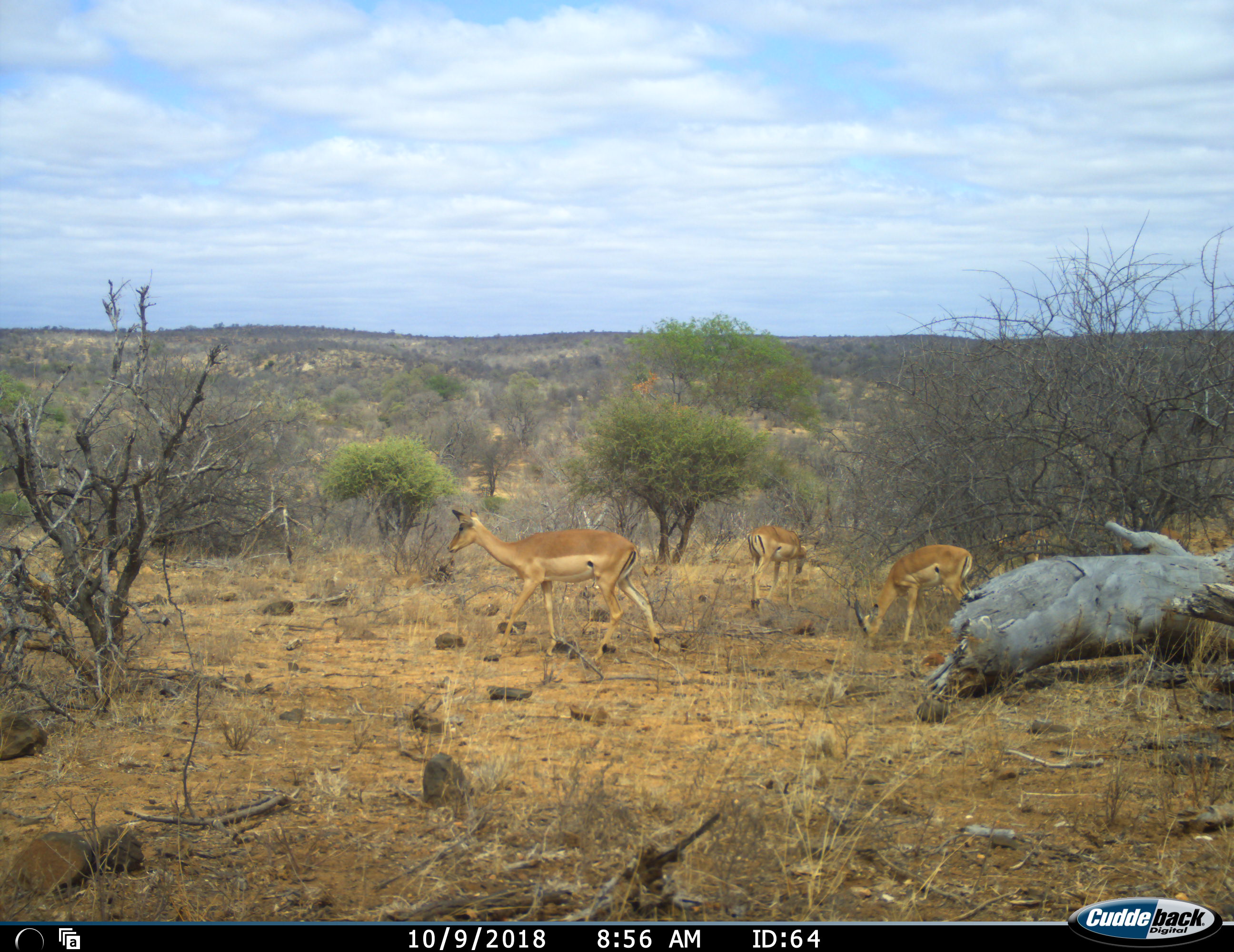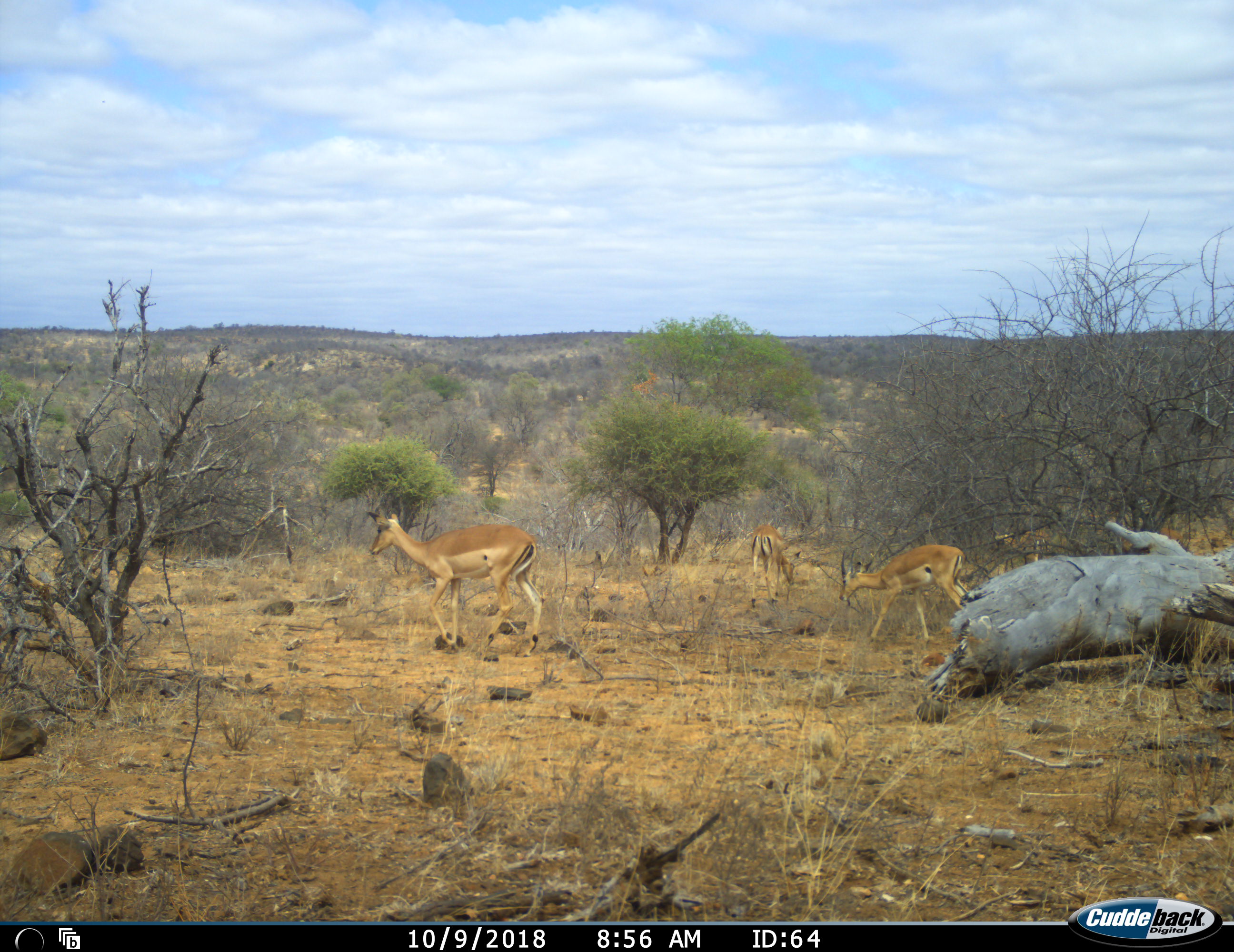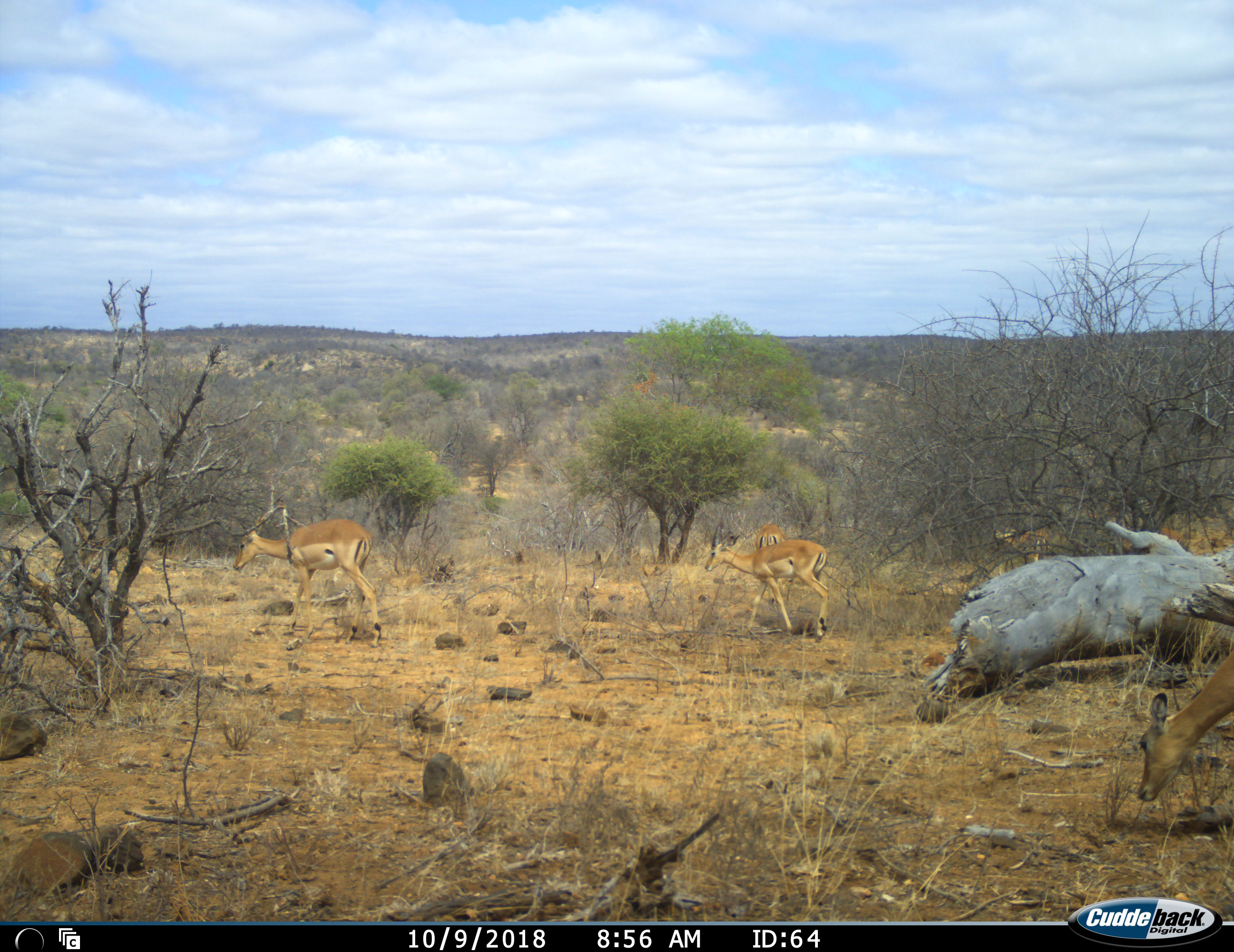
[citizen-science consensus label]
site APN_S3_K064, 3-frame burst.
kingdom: Animalia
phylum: Chordata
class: Mammalia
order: Artiodactyla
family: Bovidae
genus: Aepyceros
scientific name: Aepyceros melampus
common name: impala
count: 4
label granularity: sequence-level